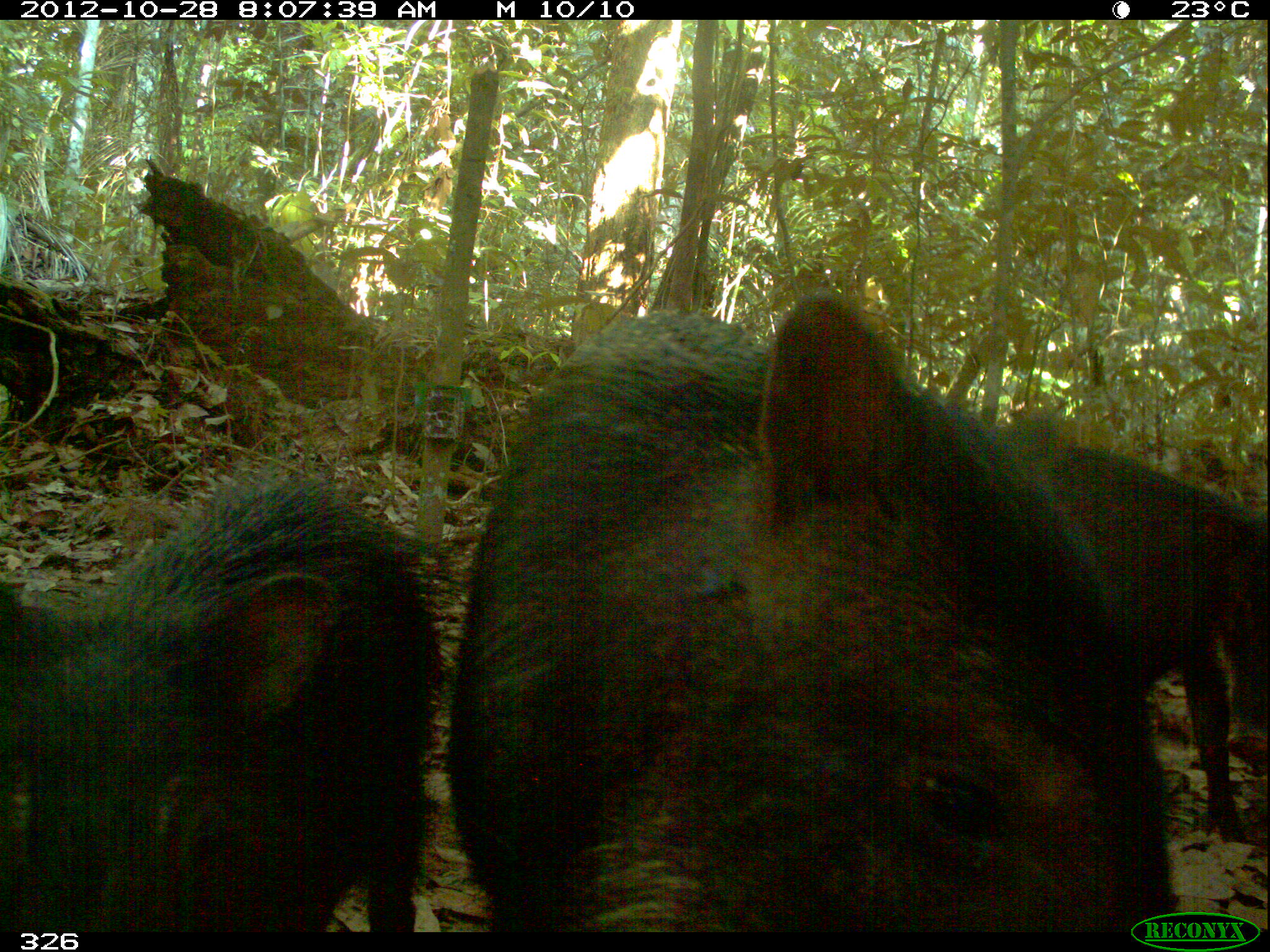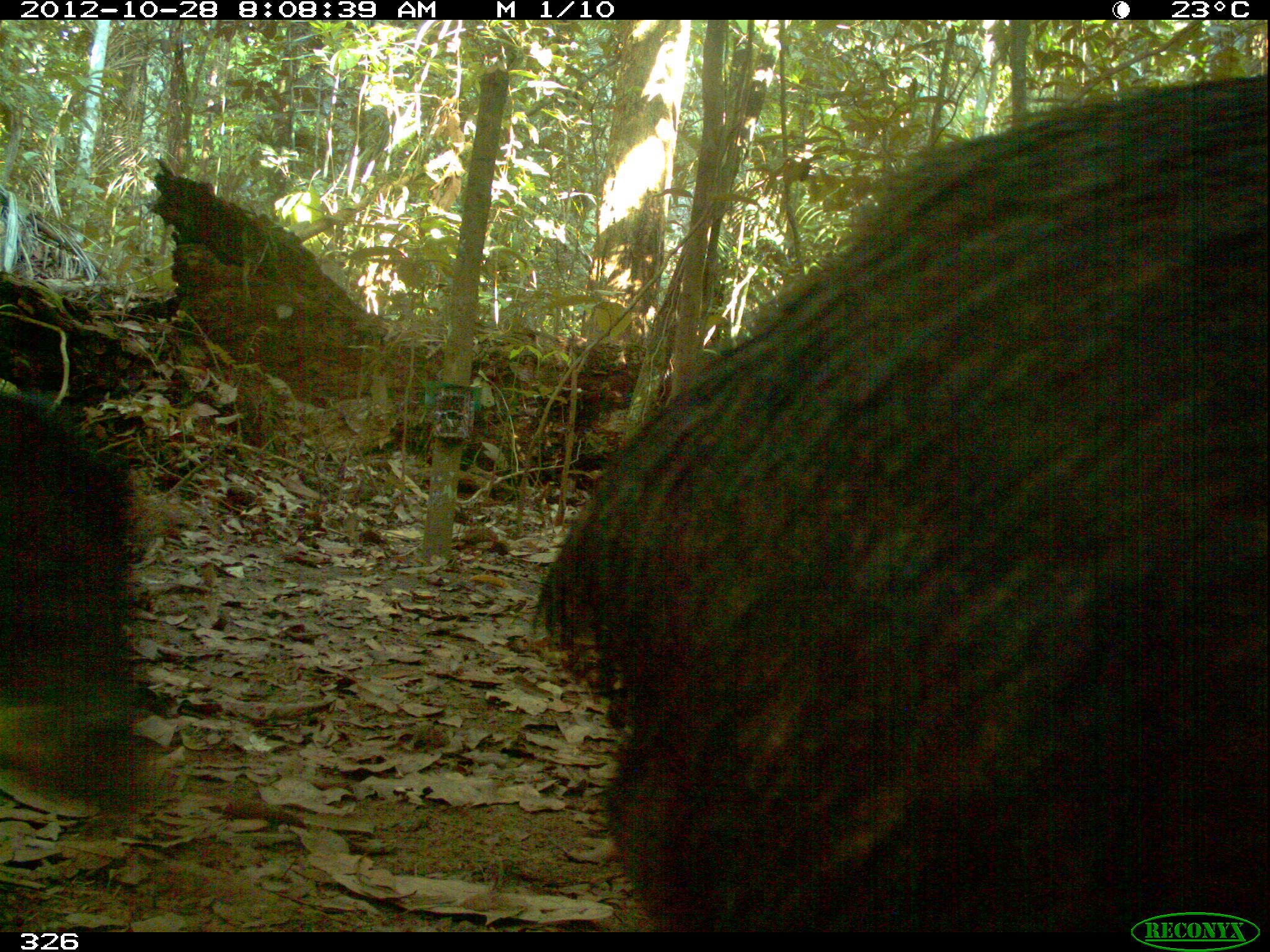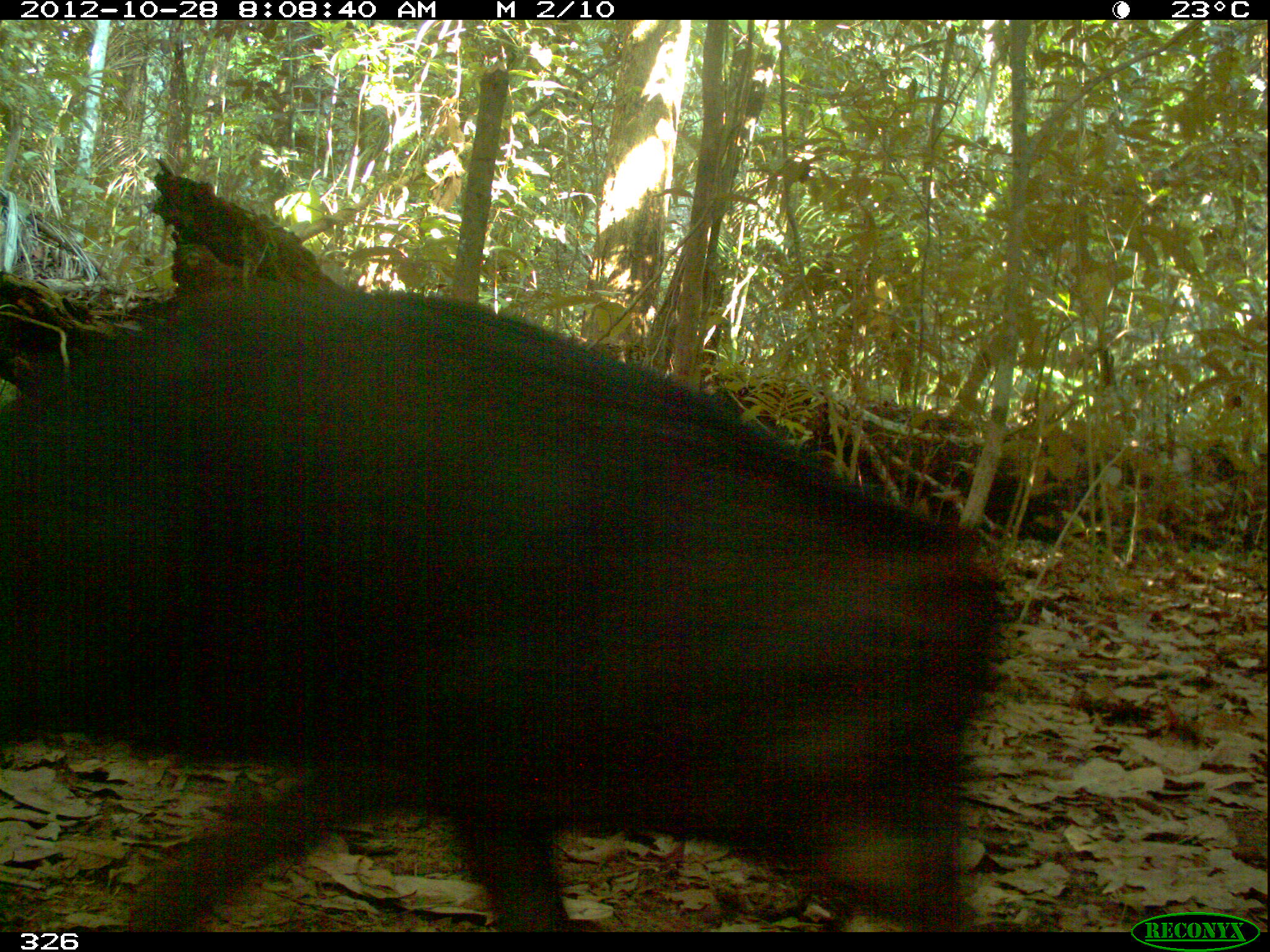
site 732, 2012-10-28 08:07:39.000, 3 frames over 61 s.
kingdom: Animalia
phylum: Chordata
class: Mammalia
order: Artiodactyla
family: Tayassuidae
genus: Tayassu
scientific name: Tayassu pecari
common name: white-lipped peccary